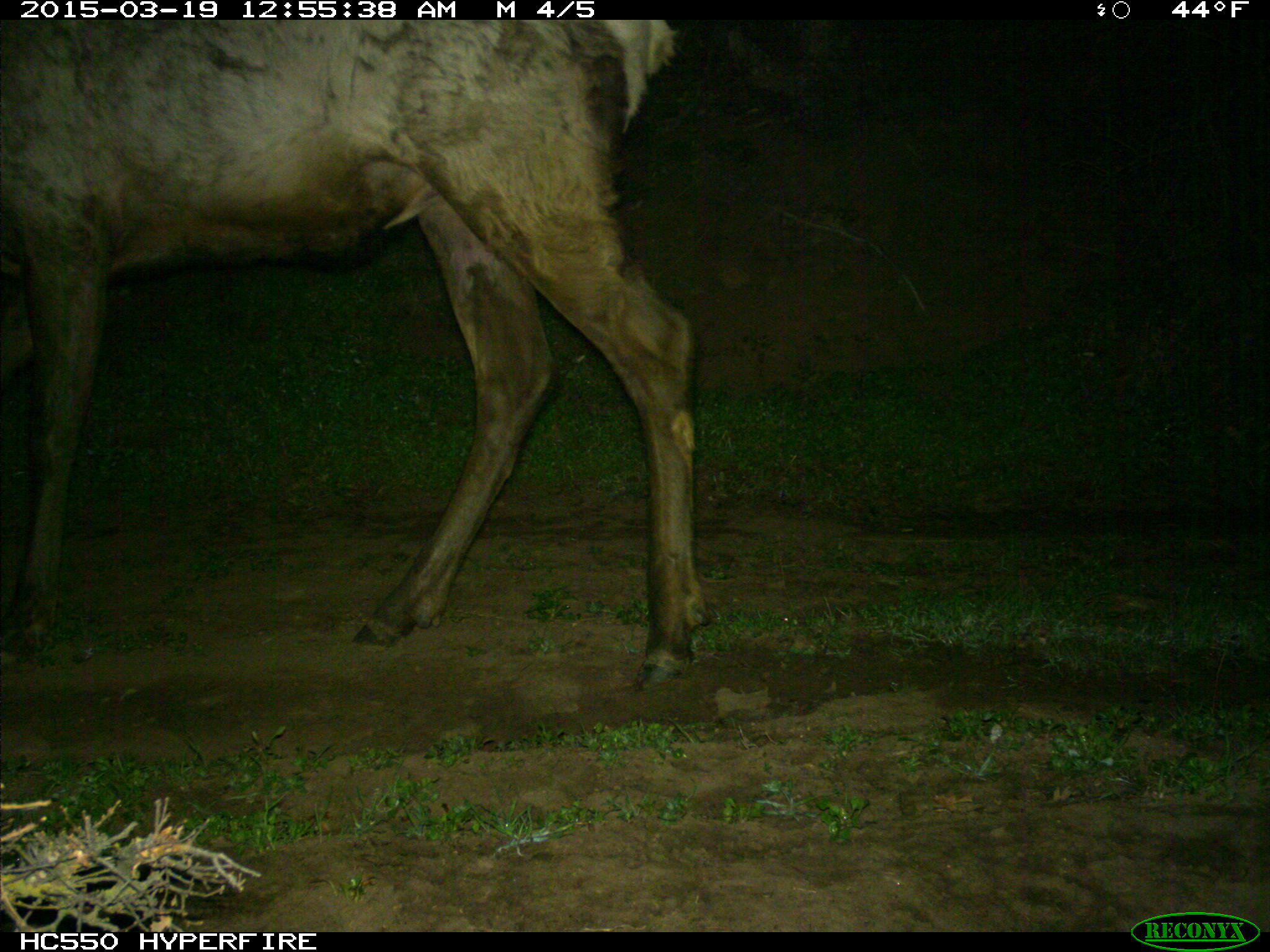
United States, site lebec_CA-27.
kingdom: Animalia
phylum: Chordata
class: Mammalia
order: Artiodactyla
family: Cervidae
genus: Cervus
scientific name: Cervus canadensis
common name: elk